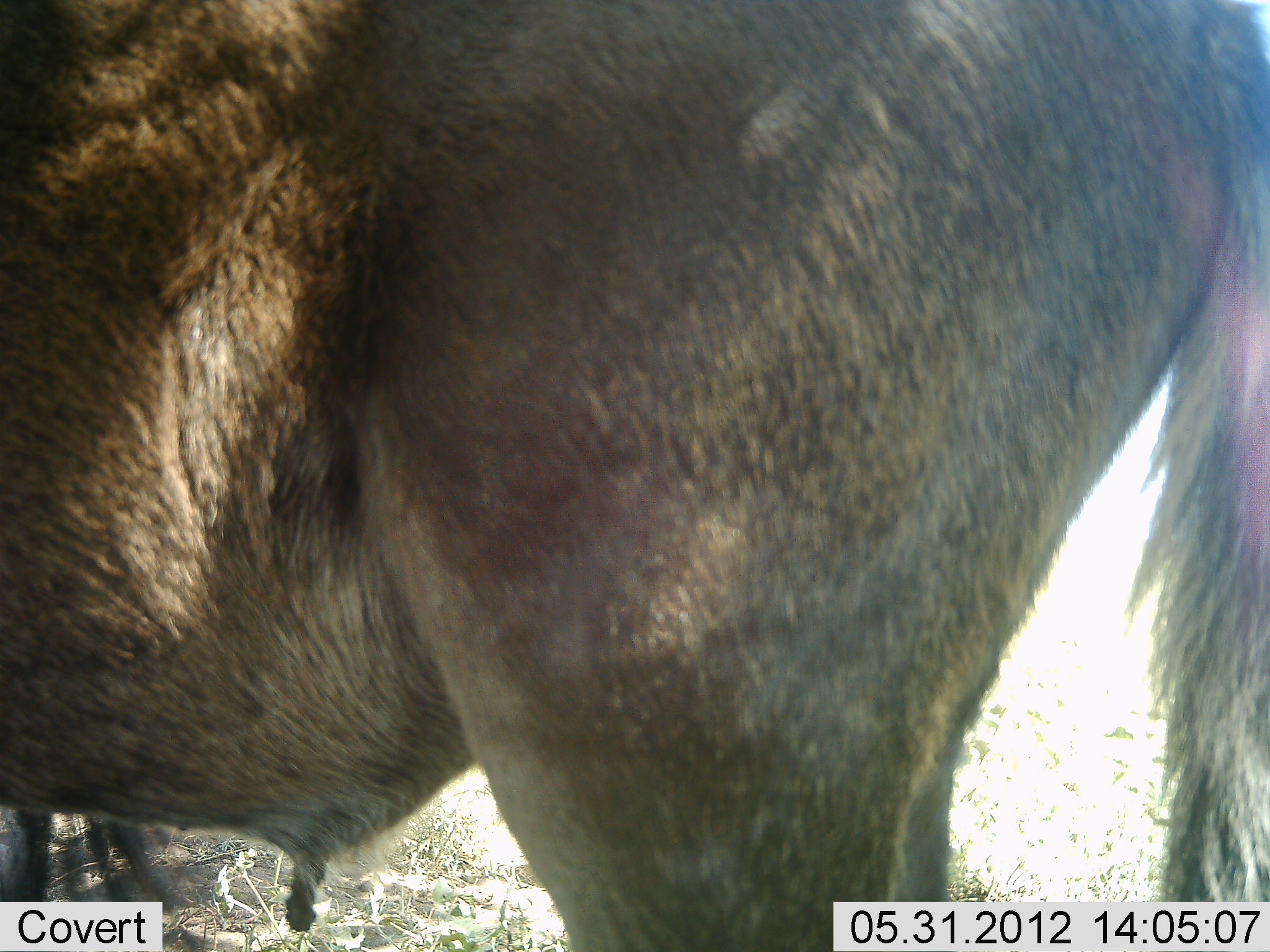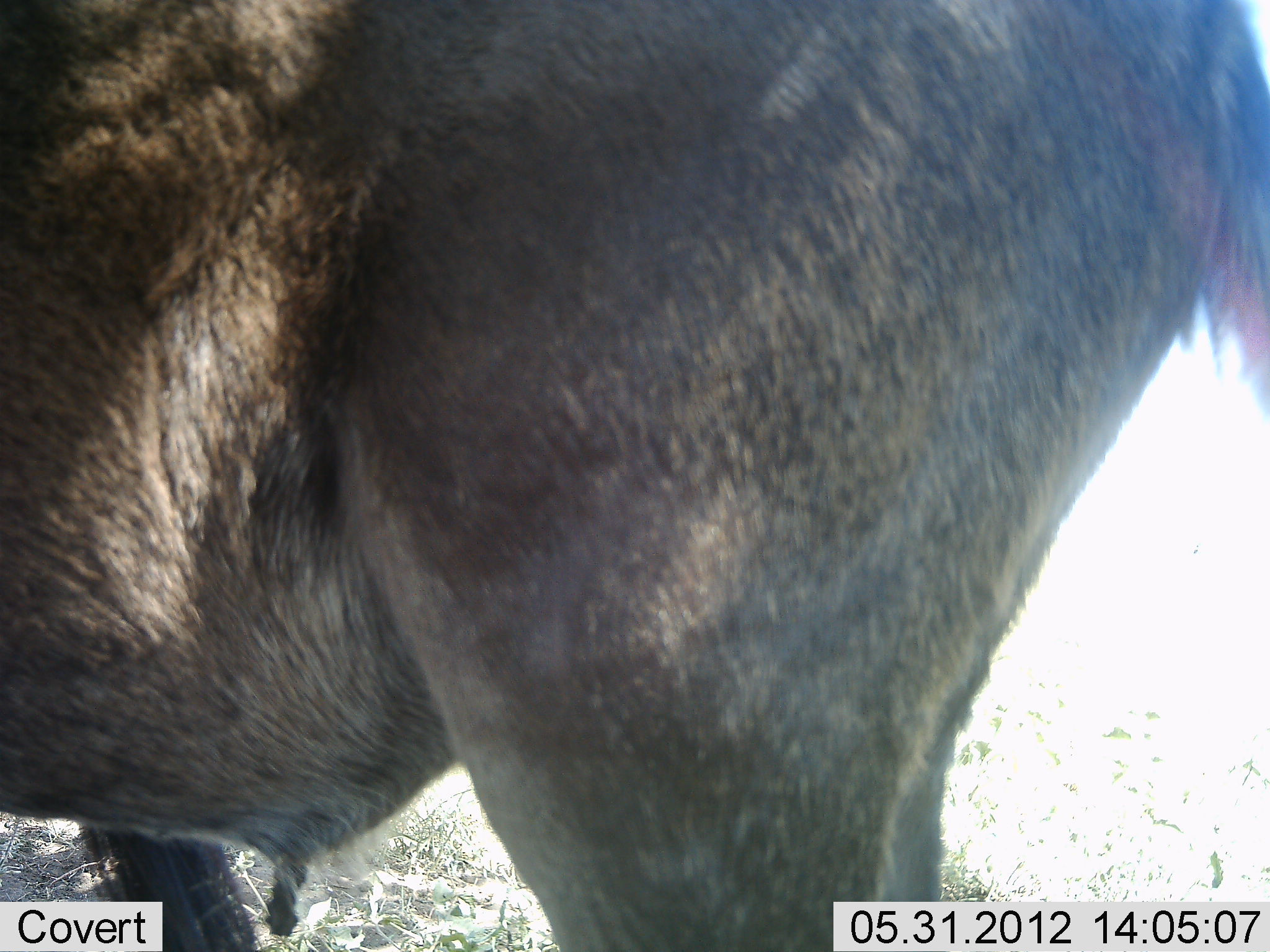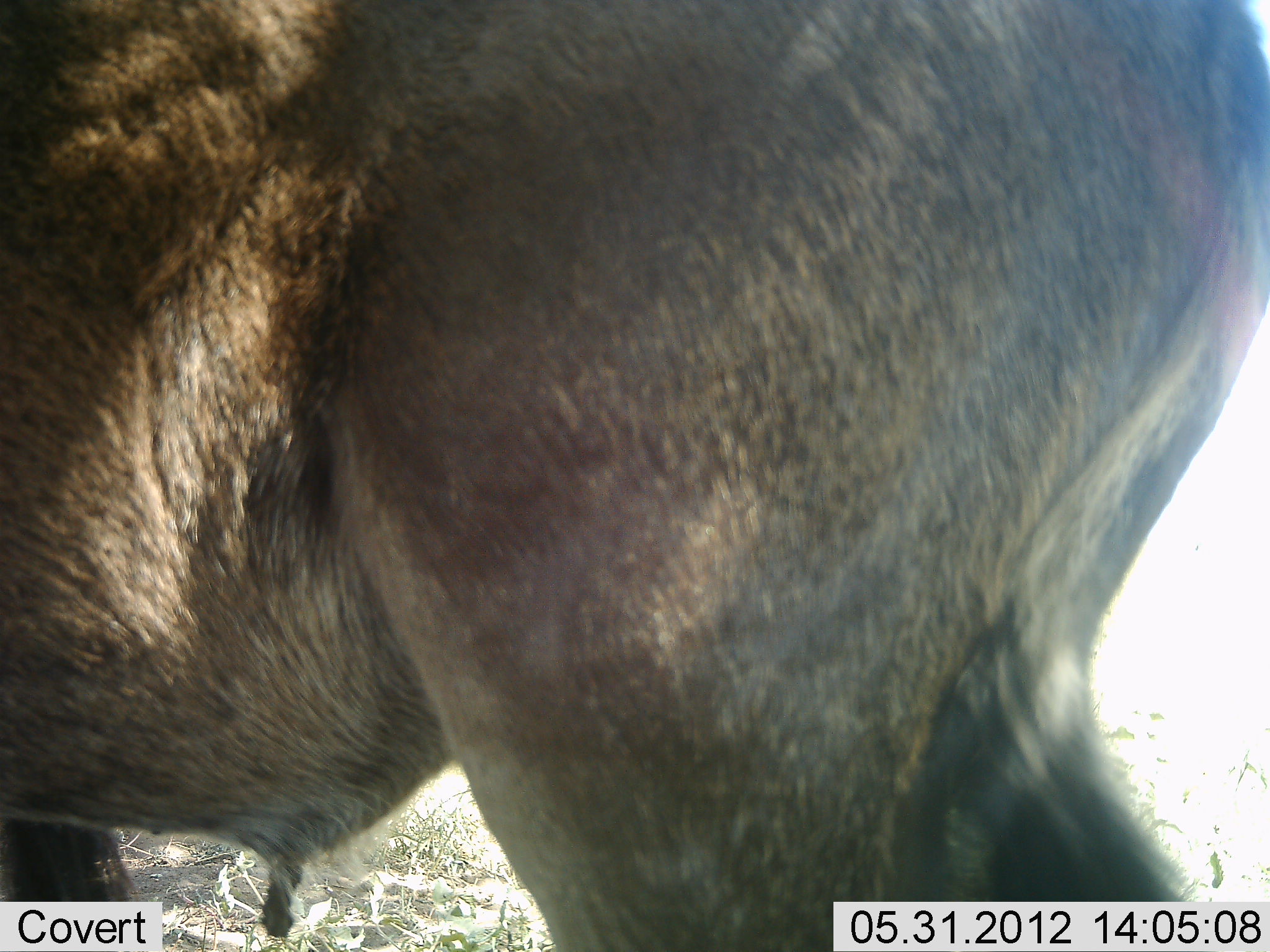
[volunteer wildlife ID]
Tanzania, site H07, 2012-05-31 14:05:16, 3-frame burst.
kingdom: Animalia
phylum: Chordata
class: Mammalia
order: Artiodactyla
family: Bovidae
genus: Connochaetes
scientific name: Connochaetes taurinus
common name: blue wildebeest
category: wildebeest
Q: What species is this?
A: Wildebeest (blue wildebeest) (Connochaetes taurinus).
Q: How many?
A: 1.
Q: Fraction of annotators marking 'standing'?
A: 90%.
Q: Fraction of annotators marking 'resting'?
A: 10%.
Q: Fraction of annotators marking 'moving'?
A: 10%.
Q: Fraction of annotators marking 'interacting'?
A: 0%.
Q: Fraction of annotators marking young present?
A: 0%.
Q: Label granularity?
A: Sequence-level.